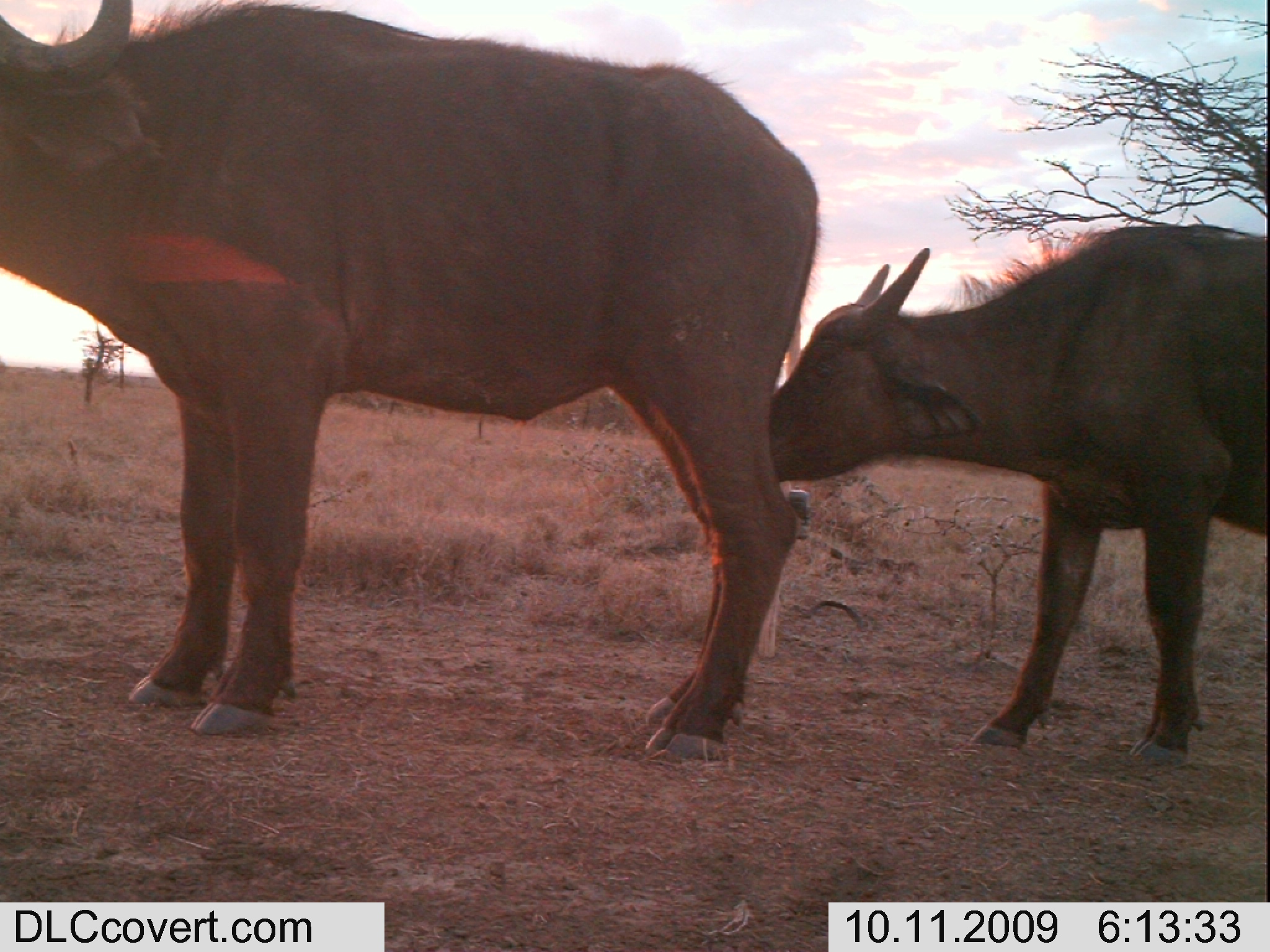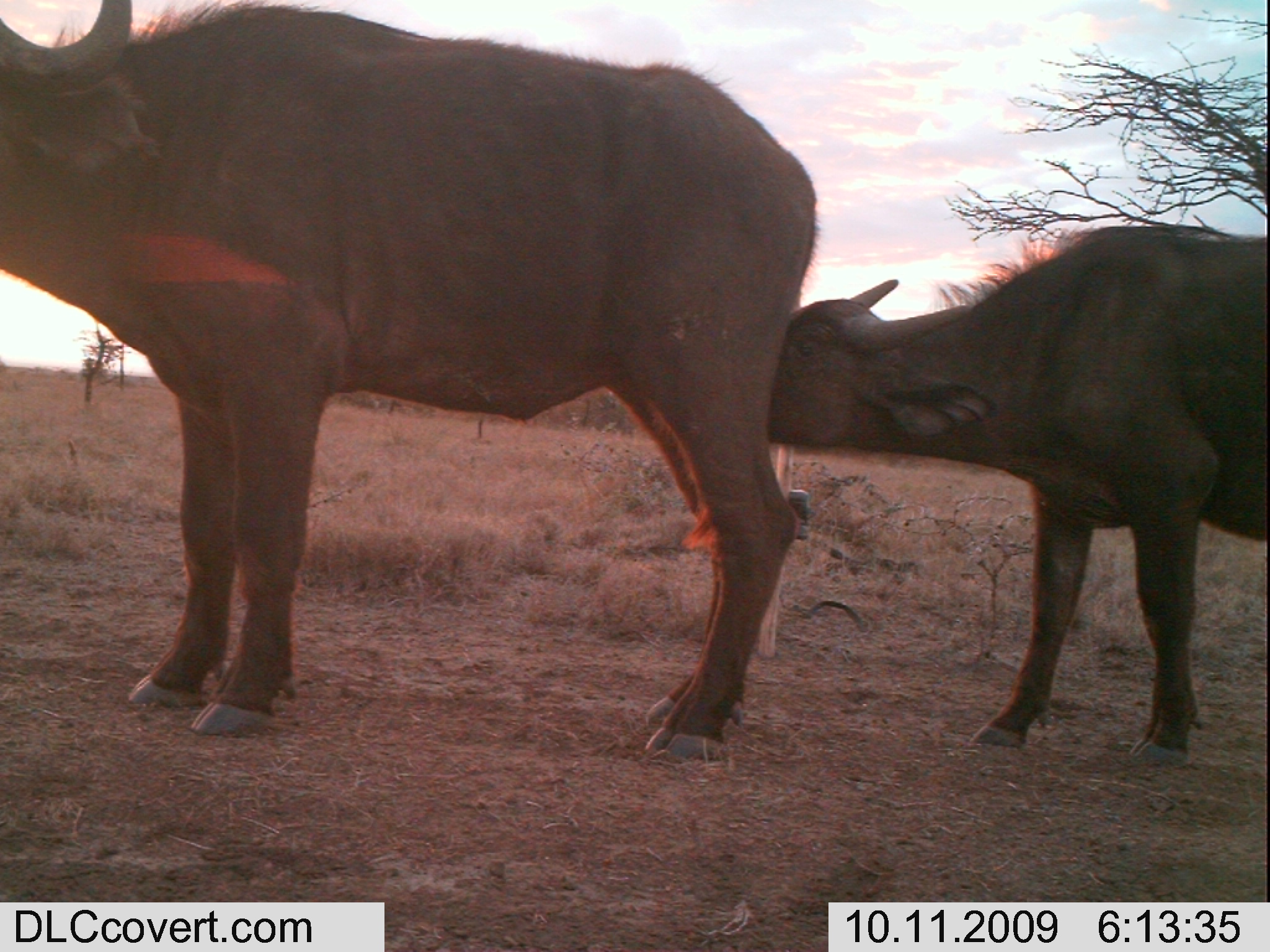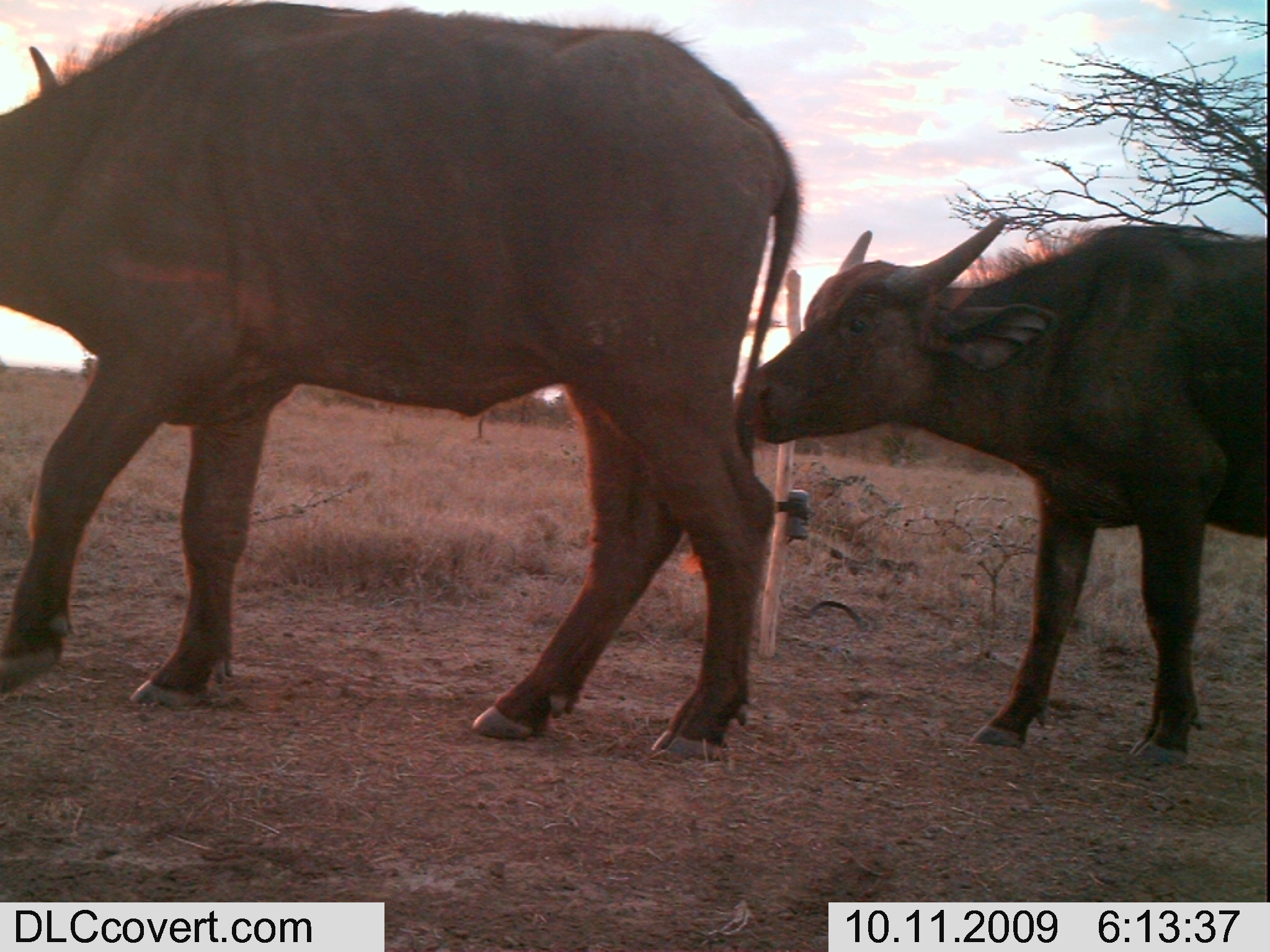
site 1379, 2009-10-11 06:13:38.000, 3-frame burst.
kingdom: Animalia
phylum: Chordata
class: Mammalia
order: Artiodactyla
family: Bovidae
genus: Syncerus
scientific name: Syncerus caffer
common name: african buffalo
Syncerus caffer (african buffalo), count 2.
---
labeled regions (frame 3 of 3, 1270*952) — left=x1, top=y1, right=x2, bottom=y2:
syncerus caffer: left=0, top=0, right=806, bottom=763; left=739, top=208, right=1270, bottom=765